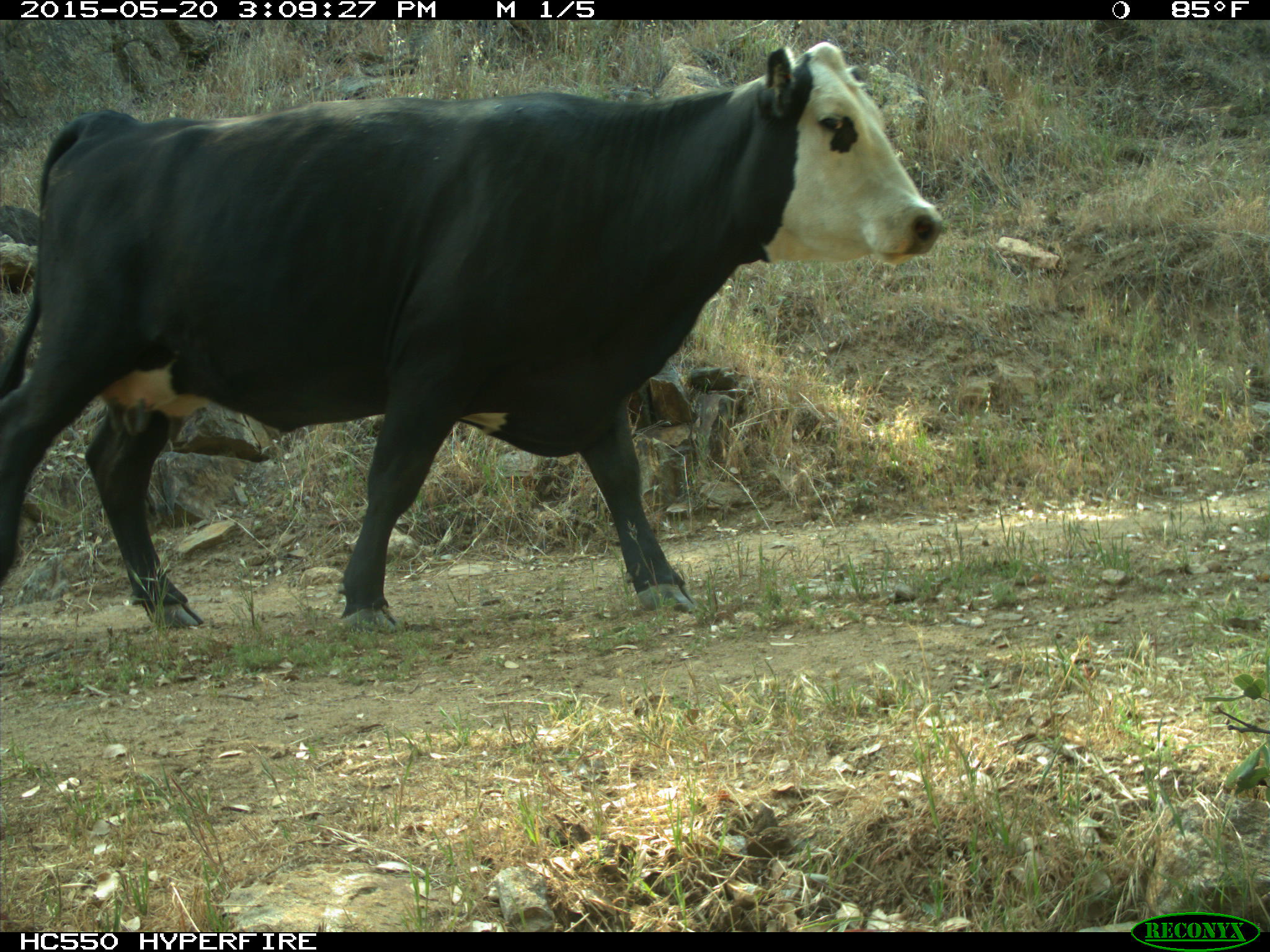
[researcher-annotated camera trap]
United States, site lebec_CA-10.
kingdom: Animalia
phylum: Chordata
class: Mammalia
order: Artiodactyla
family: Bovidae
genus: Bos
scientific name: Bos taurus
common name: domestic cow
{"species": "Bos taurus (domestic cow)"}